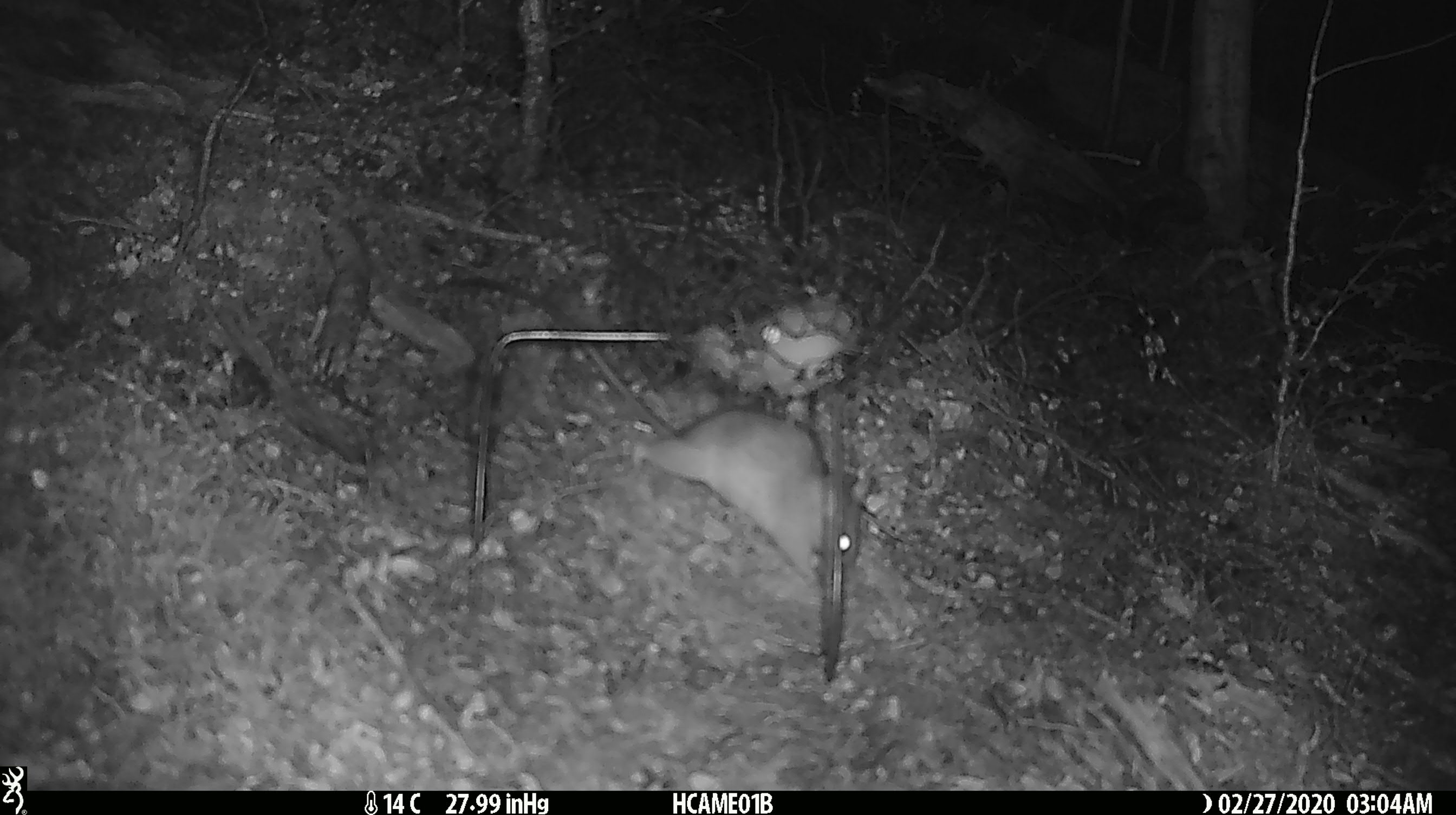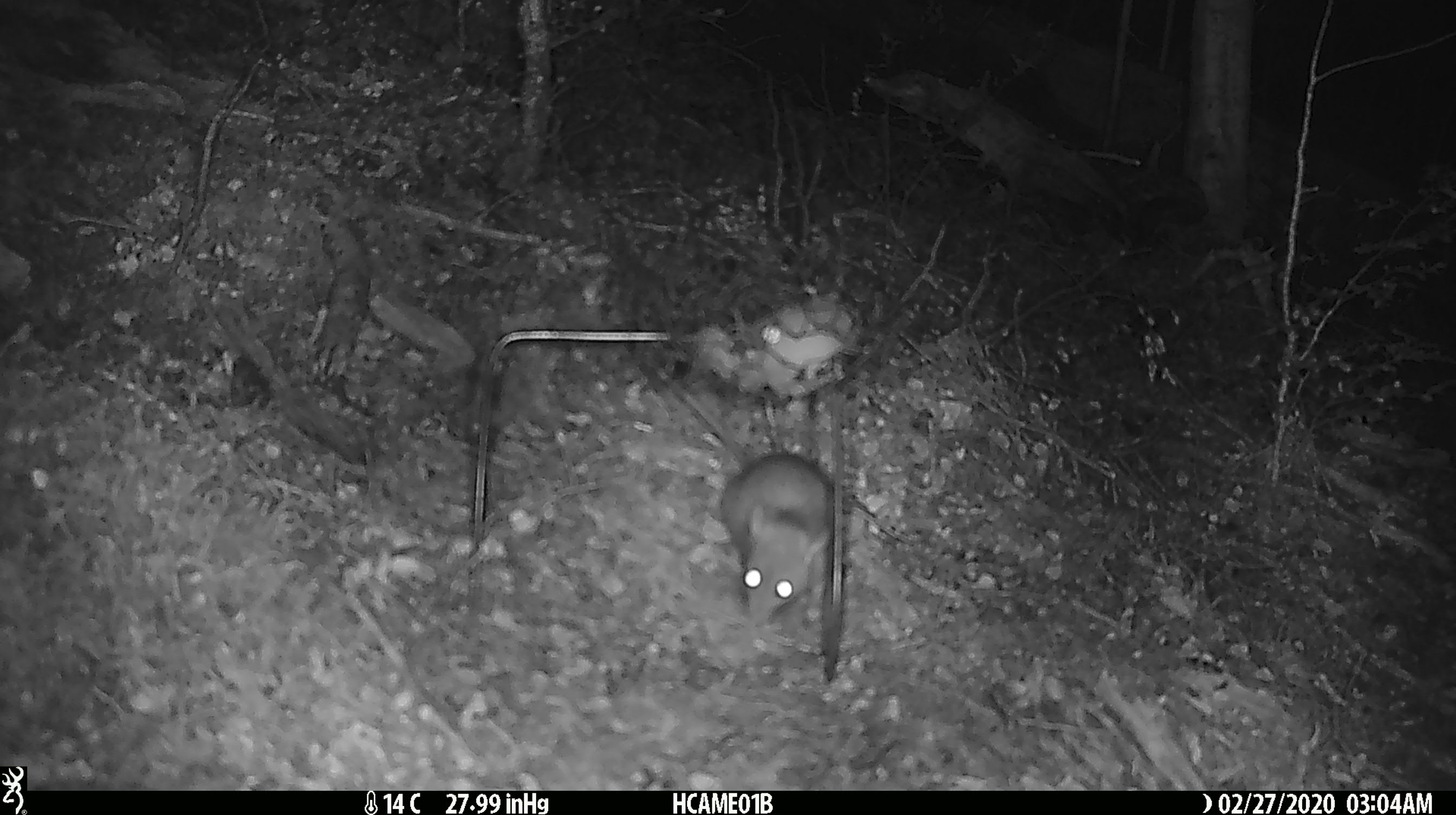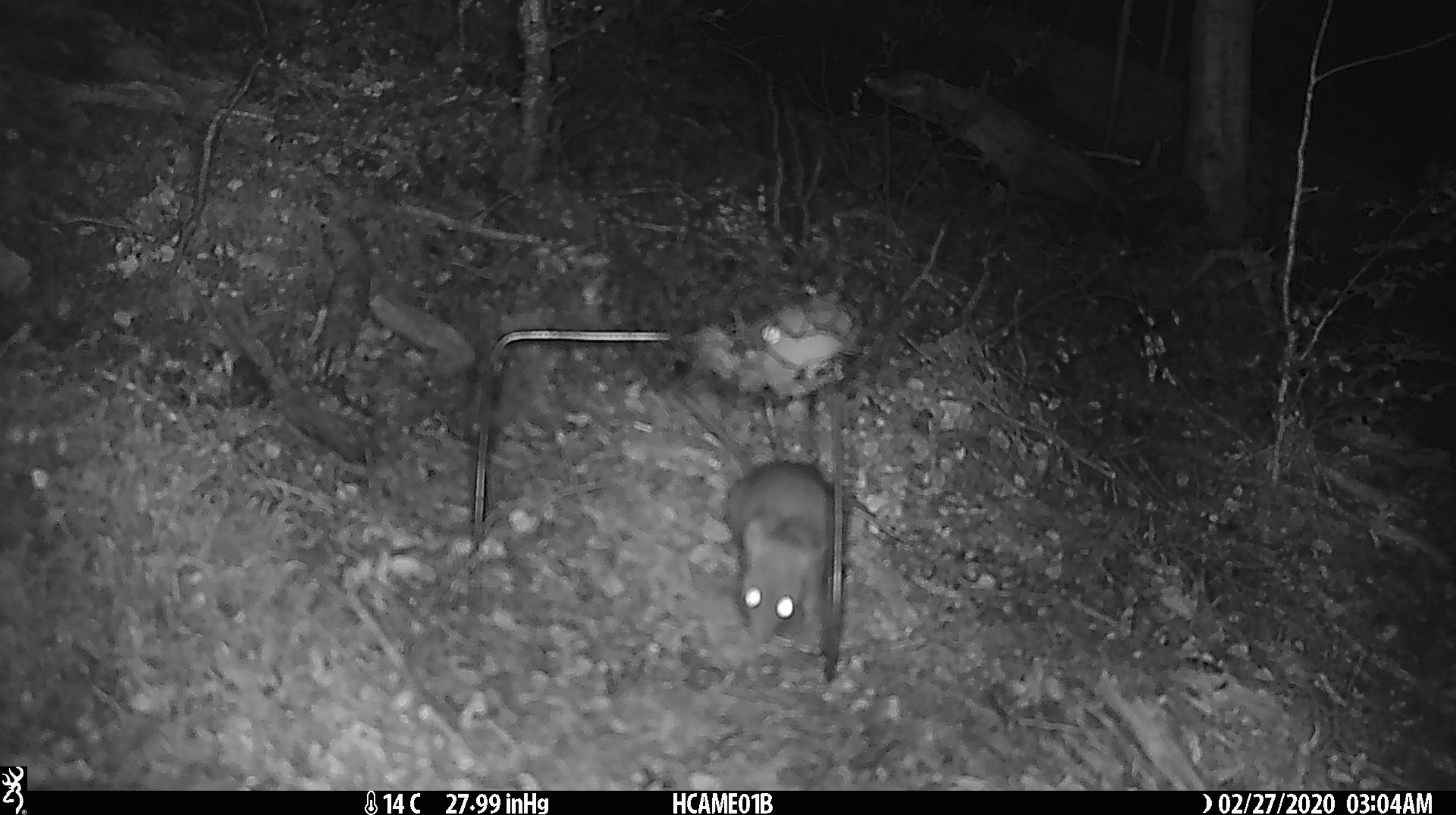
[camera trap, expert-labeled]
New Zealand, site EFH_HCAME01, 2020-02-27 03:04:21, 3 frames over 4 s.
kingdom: Animalia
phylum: Chordata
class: Mammalia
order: Rodentia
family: Muridae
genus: Rattus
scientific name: Rattus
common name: rat